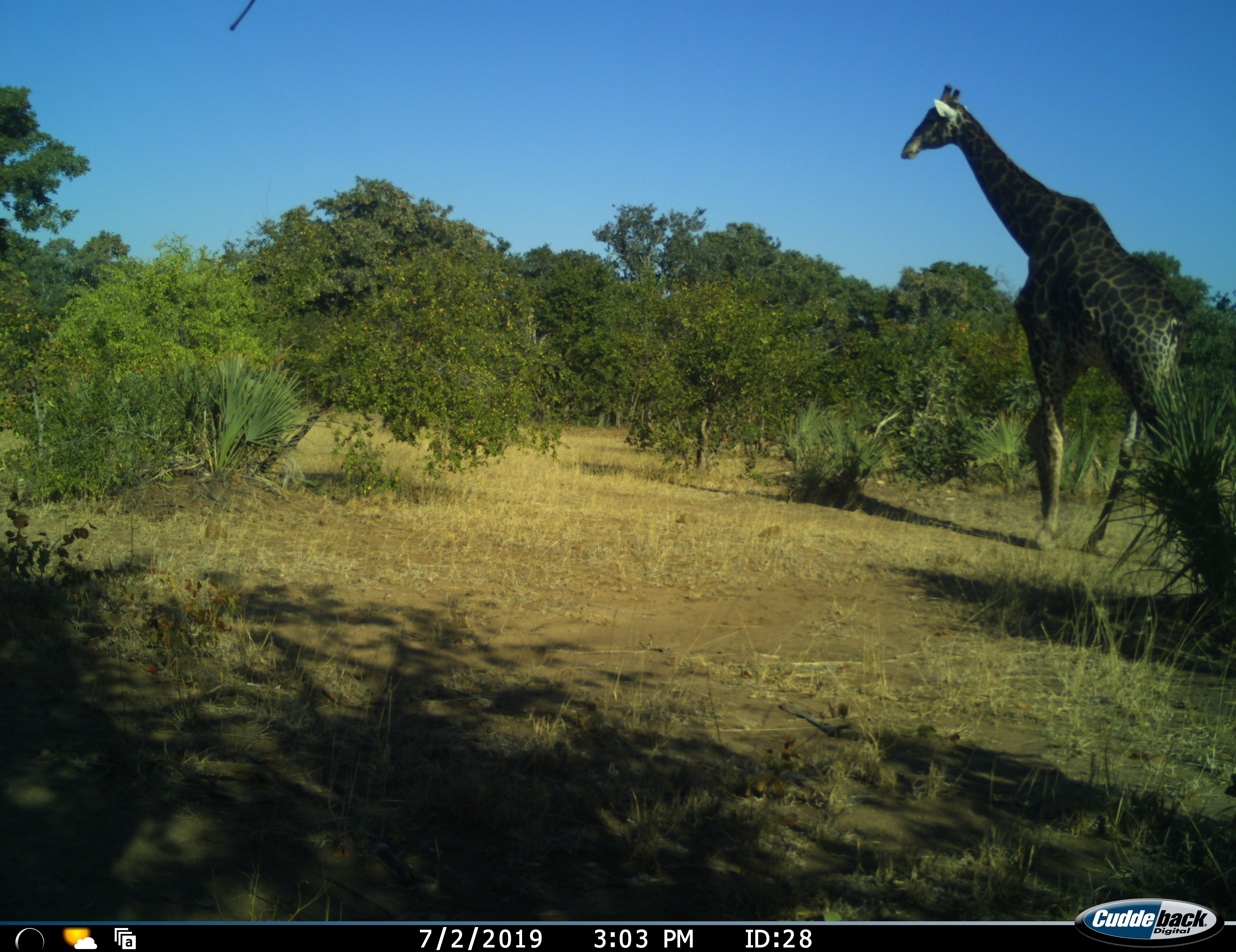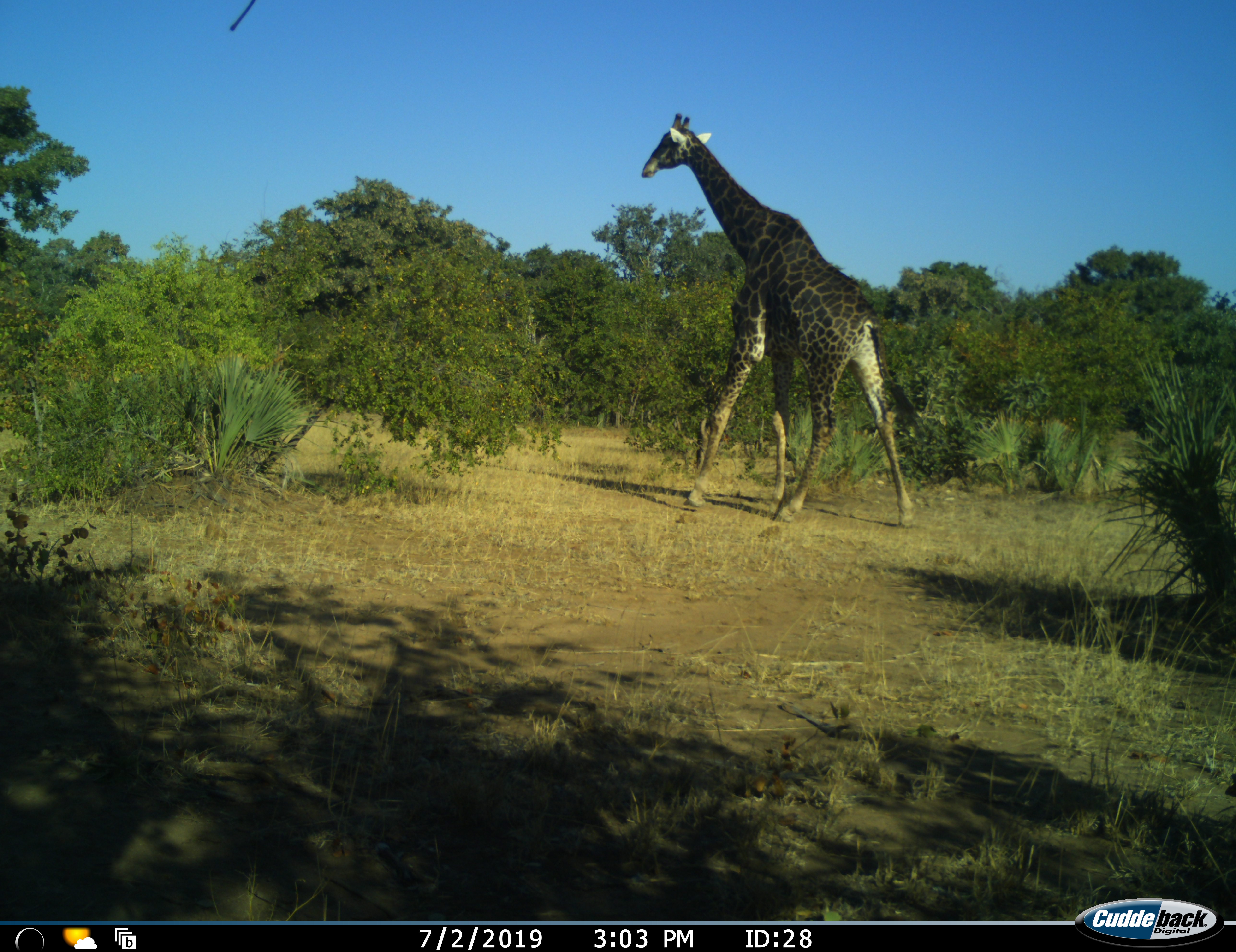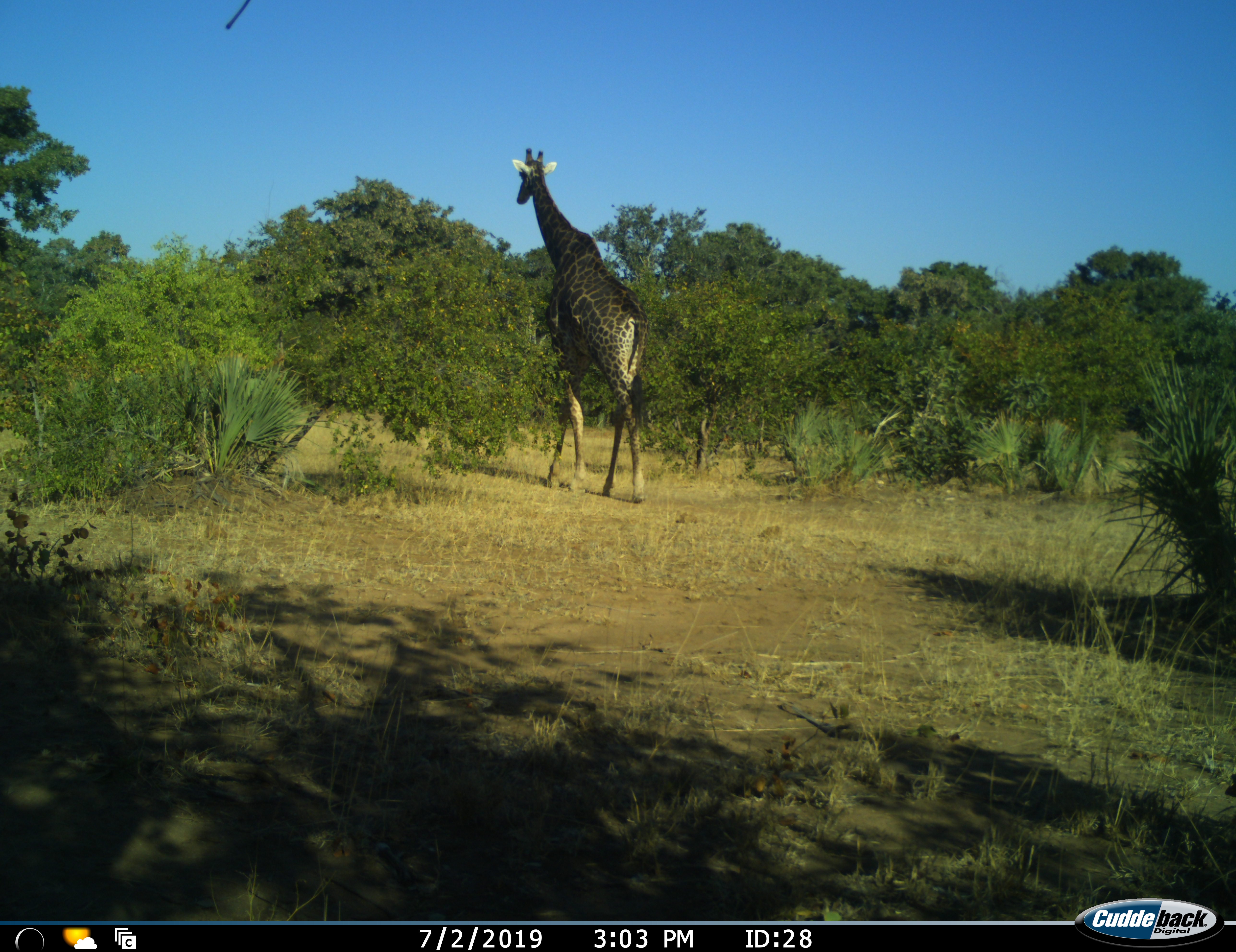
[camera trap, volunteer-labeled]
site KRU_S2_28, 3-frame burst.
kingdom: Animalia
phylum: Chordata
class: Mammalia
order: Artiodactyla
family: Giraffidae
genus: Giraffa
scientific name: Giraffa camelopardalis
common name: giraffe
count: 1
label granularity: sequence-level